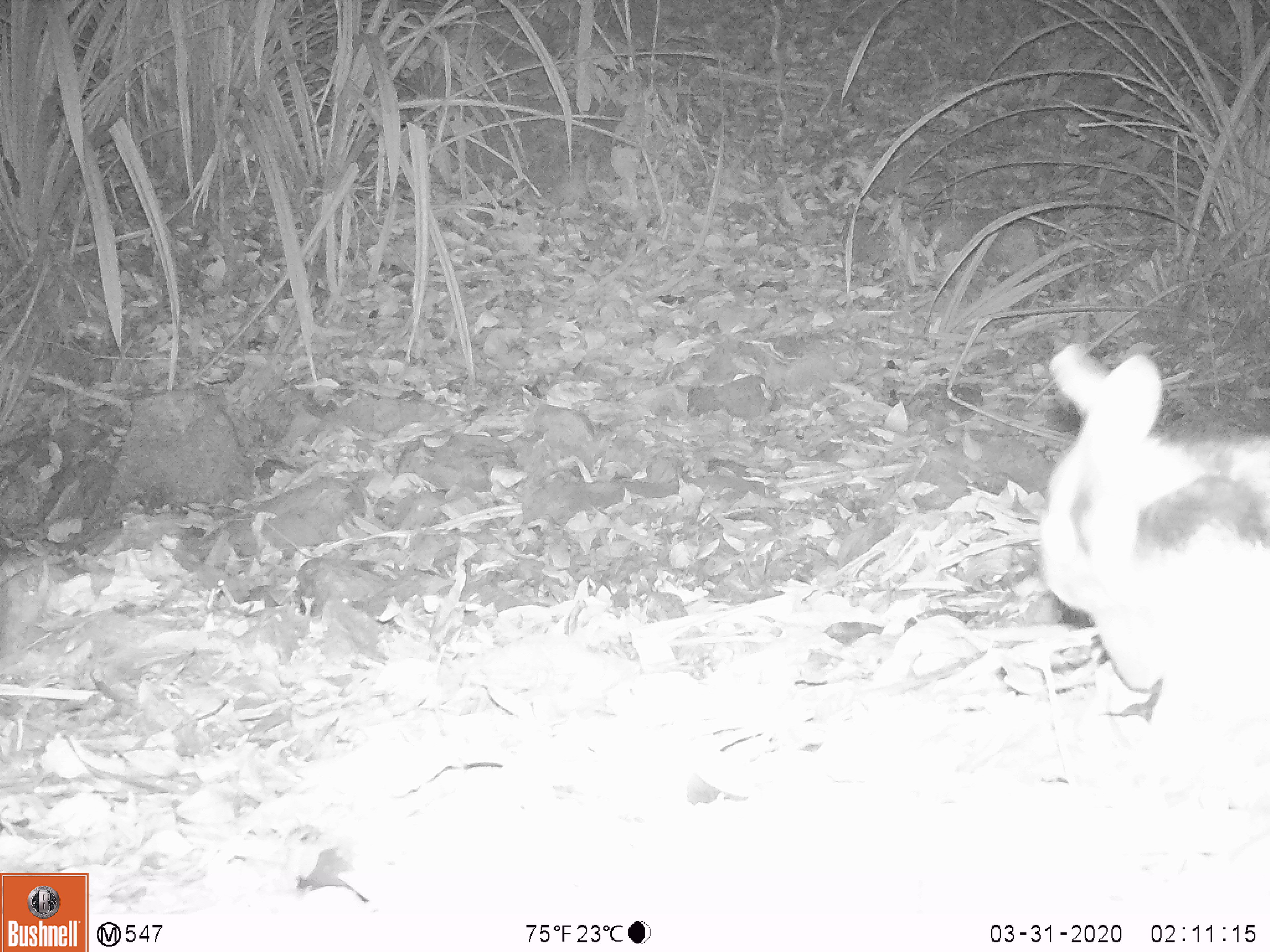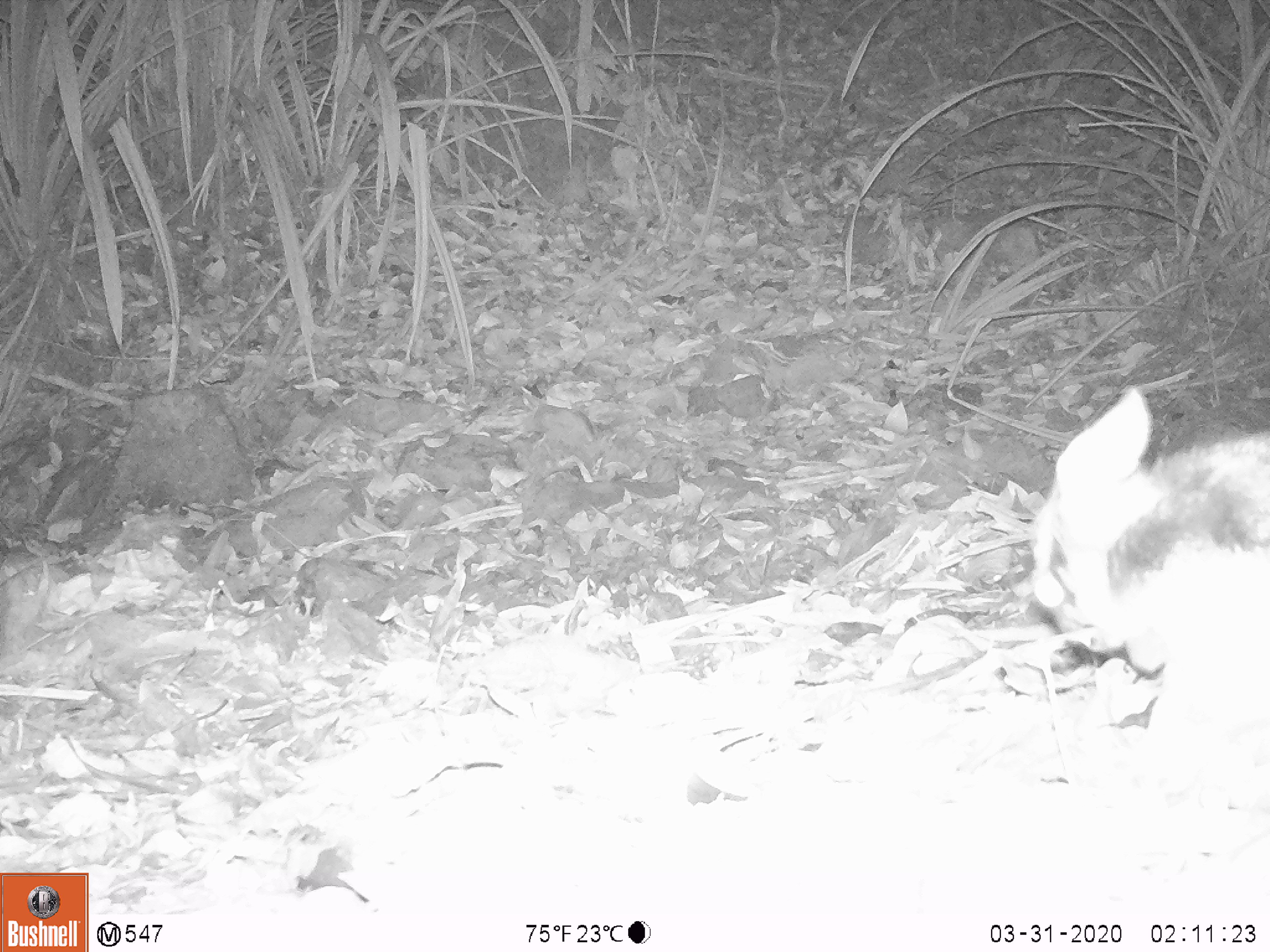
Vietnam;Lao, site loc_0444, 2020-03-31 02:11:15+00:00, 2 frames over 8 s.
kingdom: Animalia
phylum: Chordata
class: Mammalia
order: Lagomorpha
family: Leporidae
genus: Nesolagus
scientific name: Nesolagus timminsi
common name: annamite striped rabbit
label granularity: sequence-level